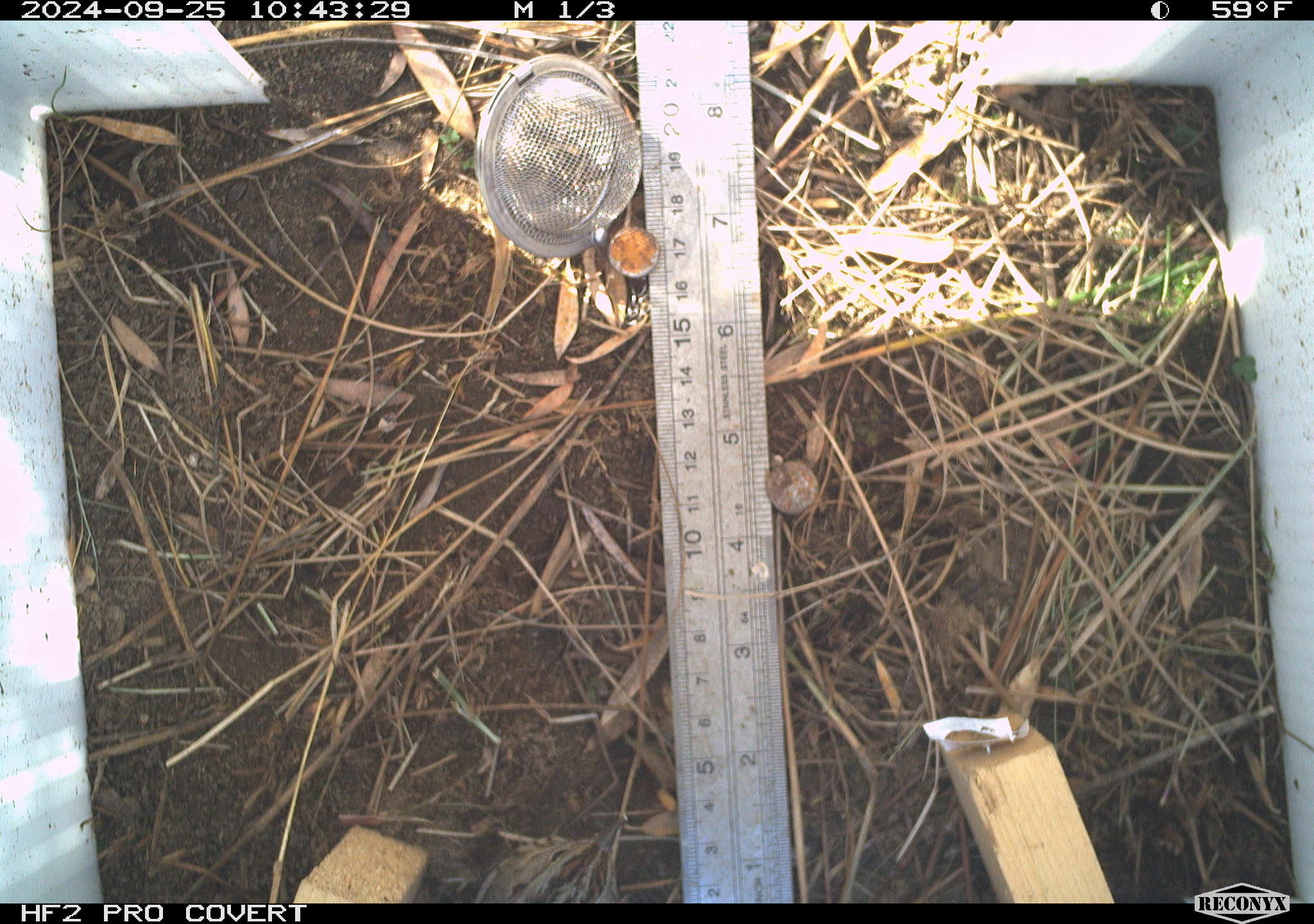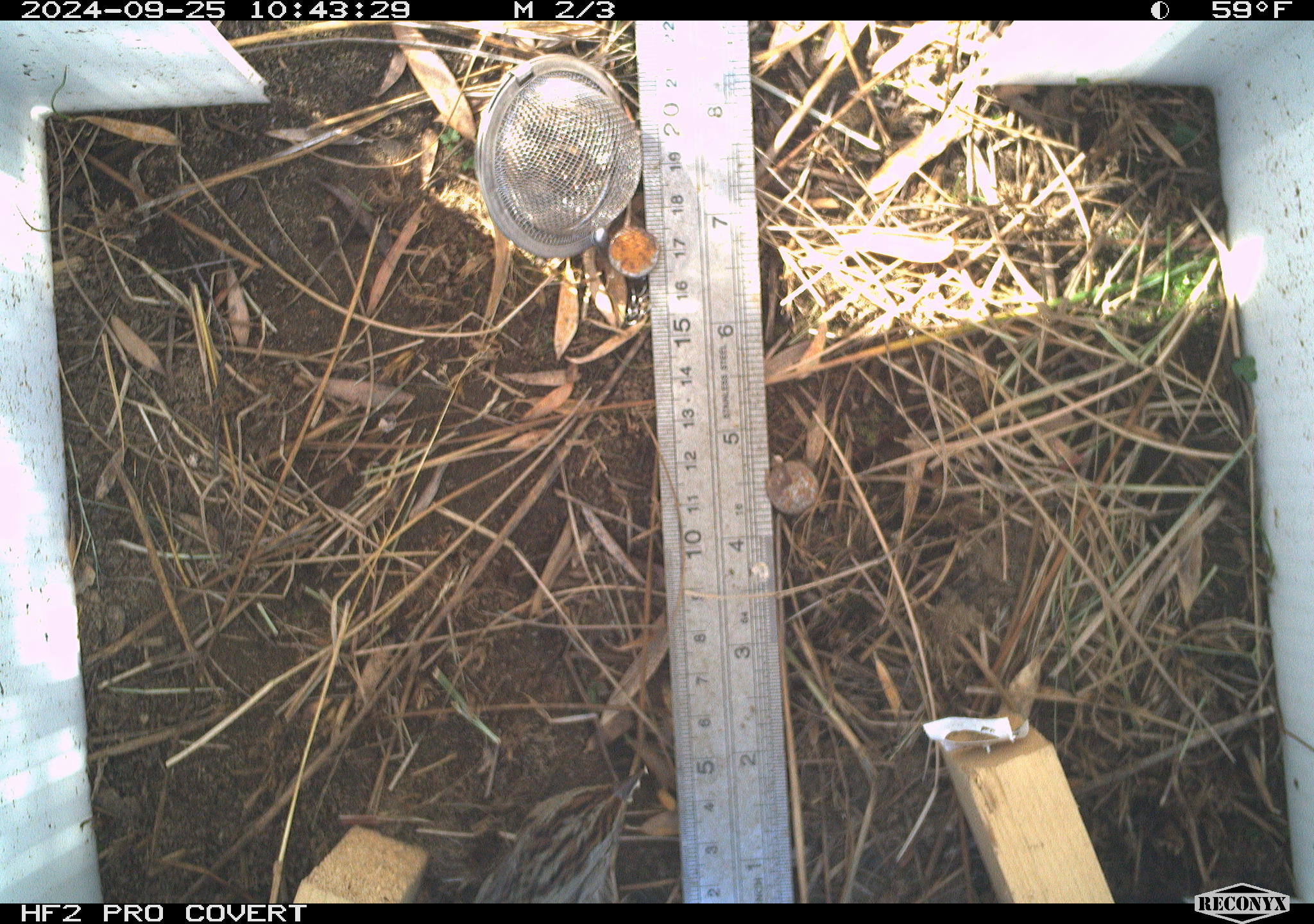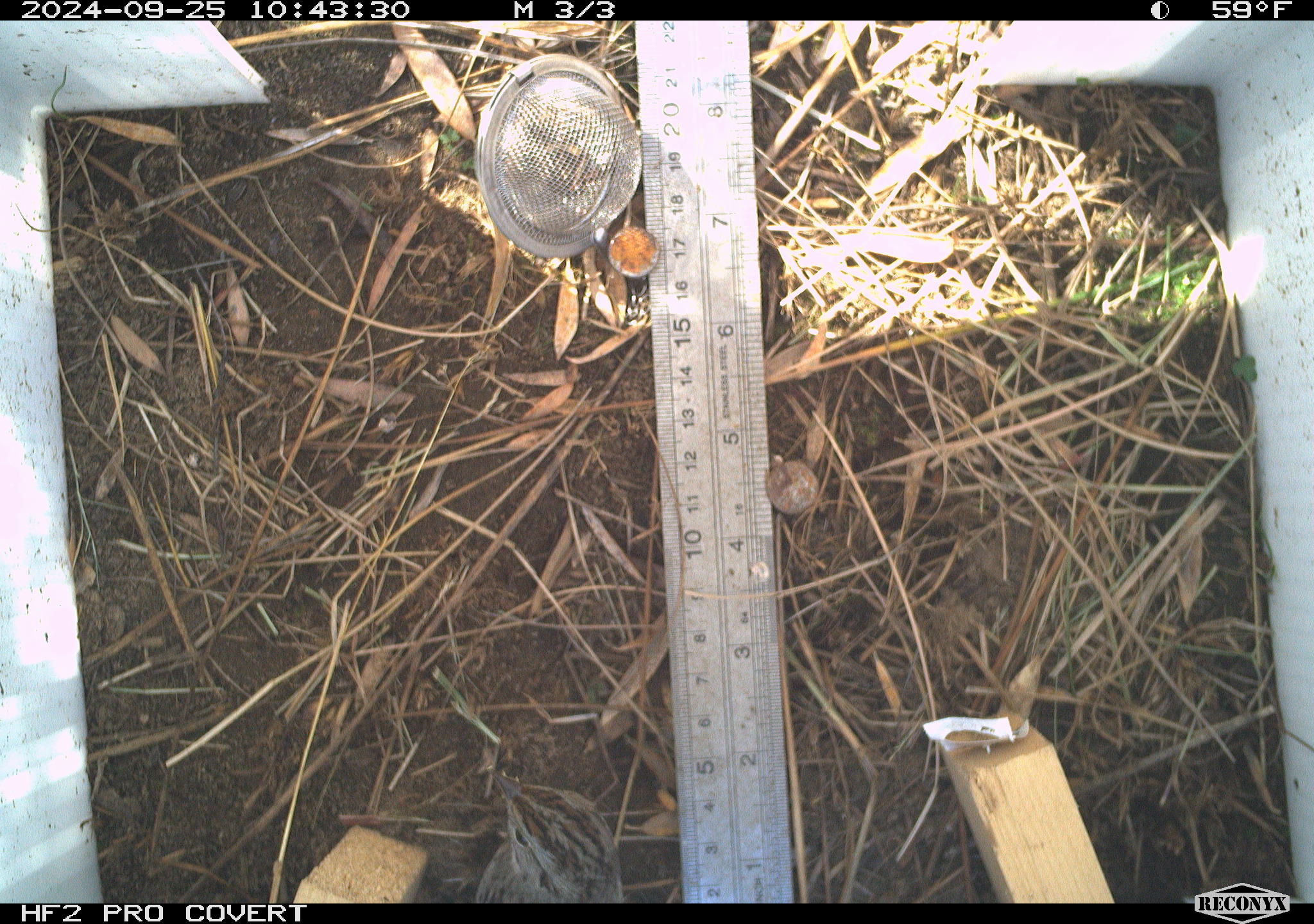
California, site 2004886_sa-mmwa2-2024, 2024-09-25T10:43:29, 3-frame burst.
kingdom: Animalia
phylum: Chordata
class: Aves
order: Passeriformes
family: Passerellidae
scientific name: Passerellidae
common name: new world sparrows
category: passerellidae family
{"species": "passerellidae family (new world sparrows) (Passerellidae)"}